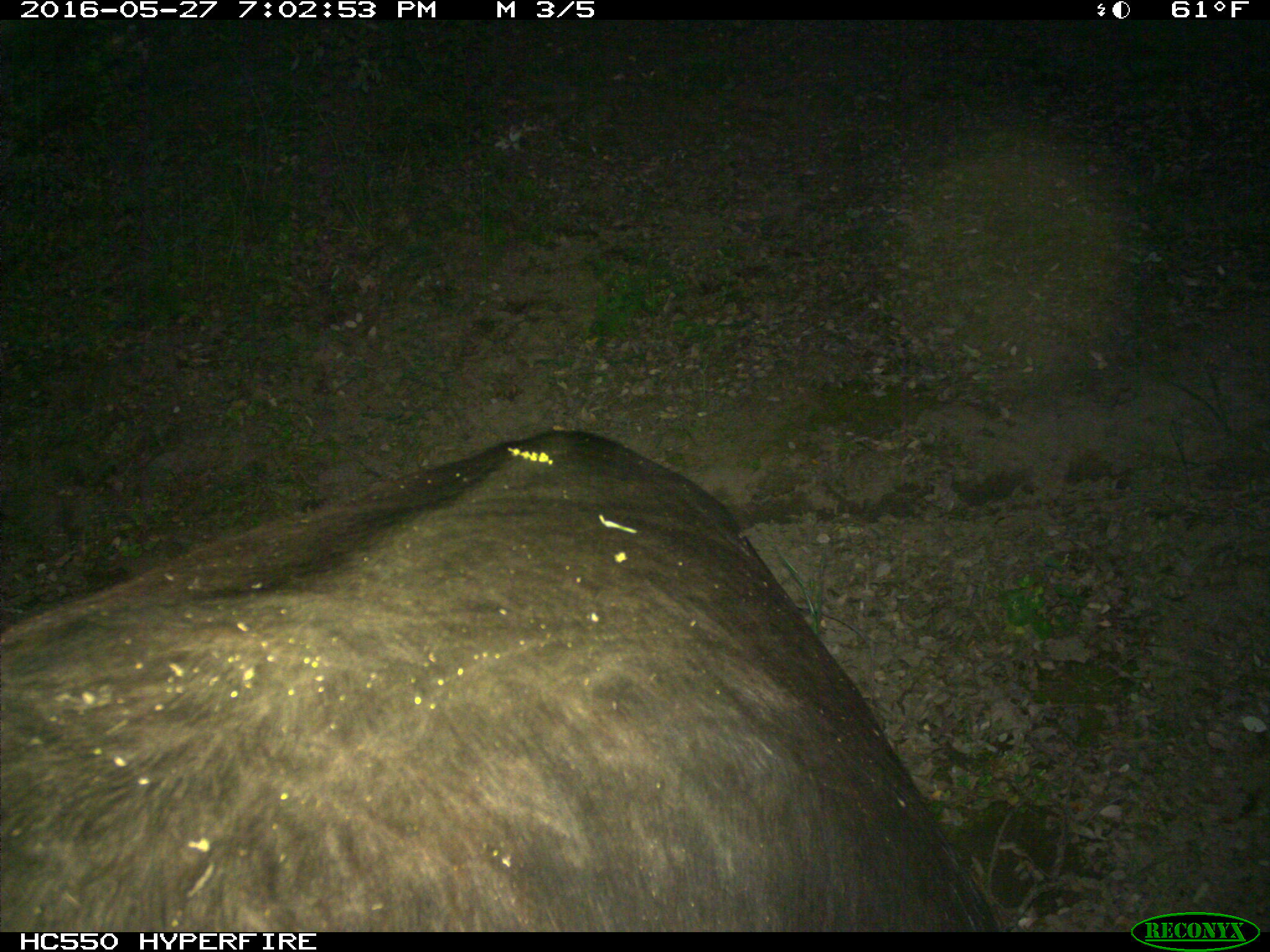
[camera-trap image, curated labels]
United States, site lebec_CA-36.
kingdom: Animalia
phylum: Chordata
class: Mammalia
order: Artiodactyla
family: Bovidae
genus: Bos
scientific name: Bos taurus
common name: domestic cow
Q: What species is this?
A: Bos taurus (domestic cow).